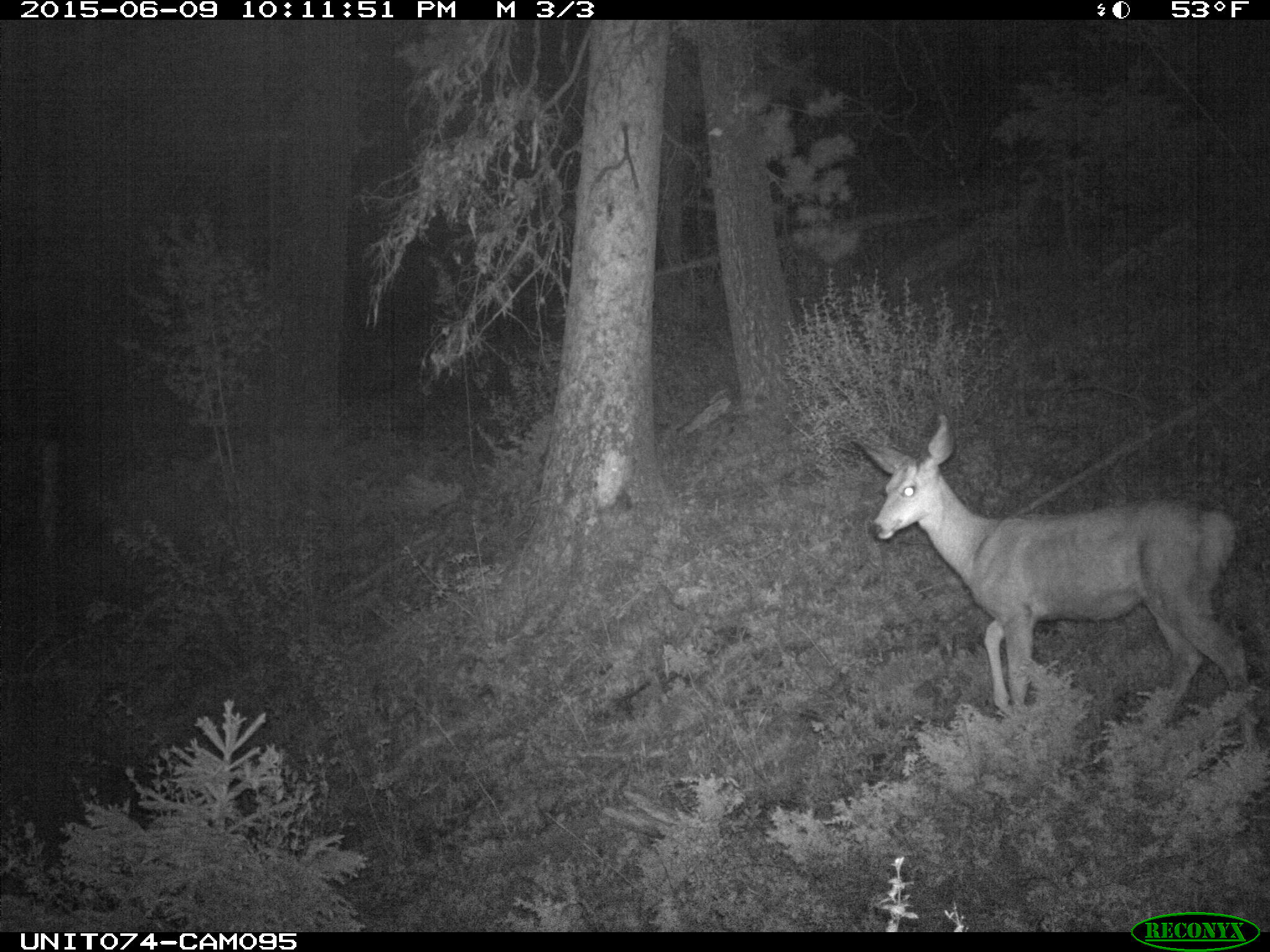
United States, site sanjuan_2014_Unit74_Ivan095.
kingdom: Animalia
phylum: Chordata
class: Mammalia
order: Artiodactyla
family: Cervidae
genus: Odocoileus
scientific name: Odocoileus hemionus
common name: mule deer